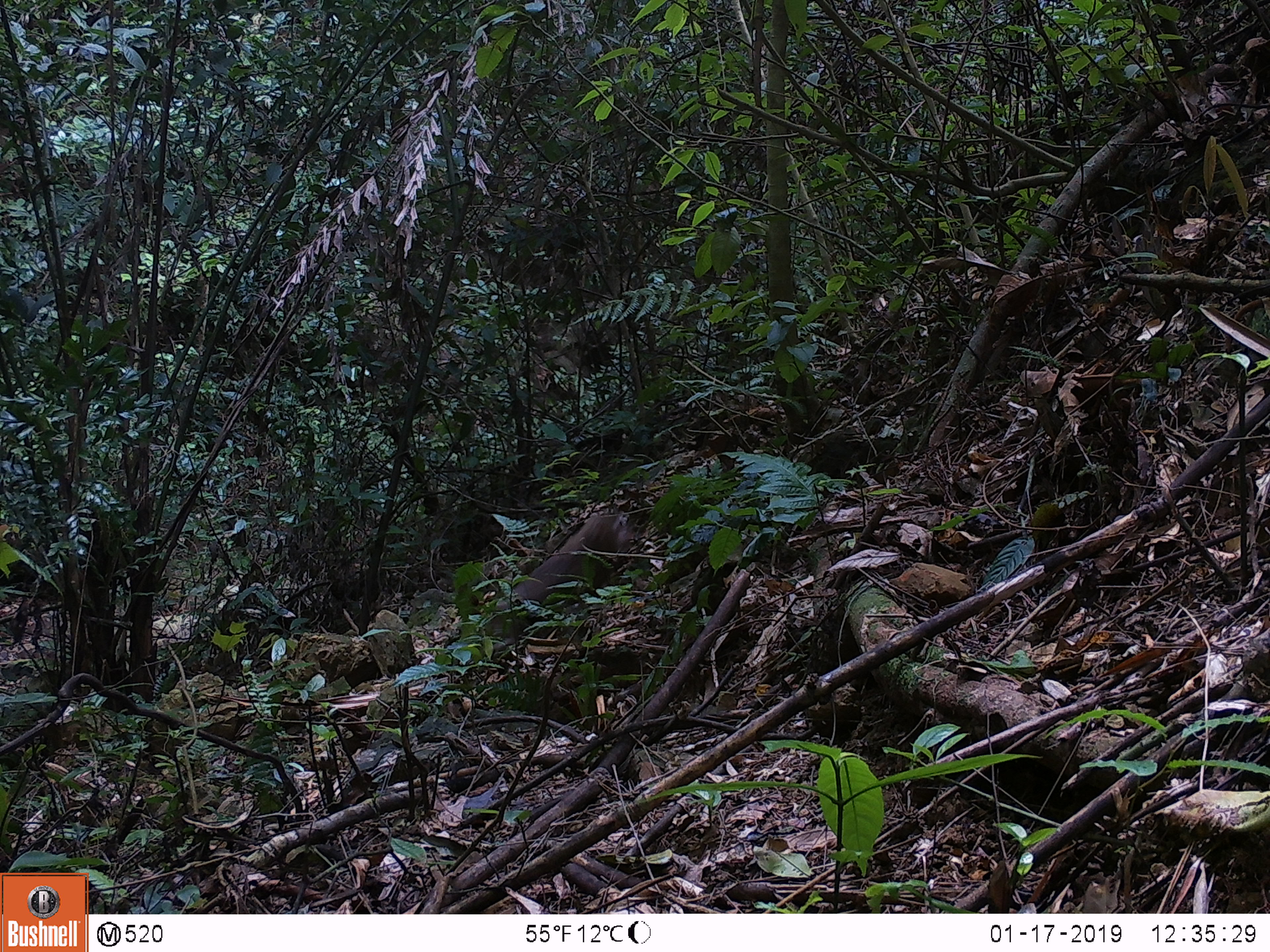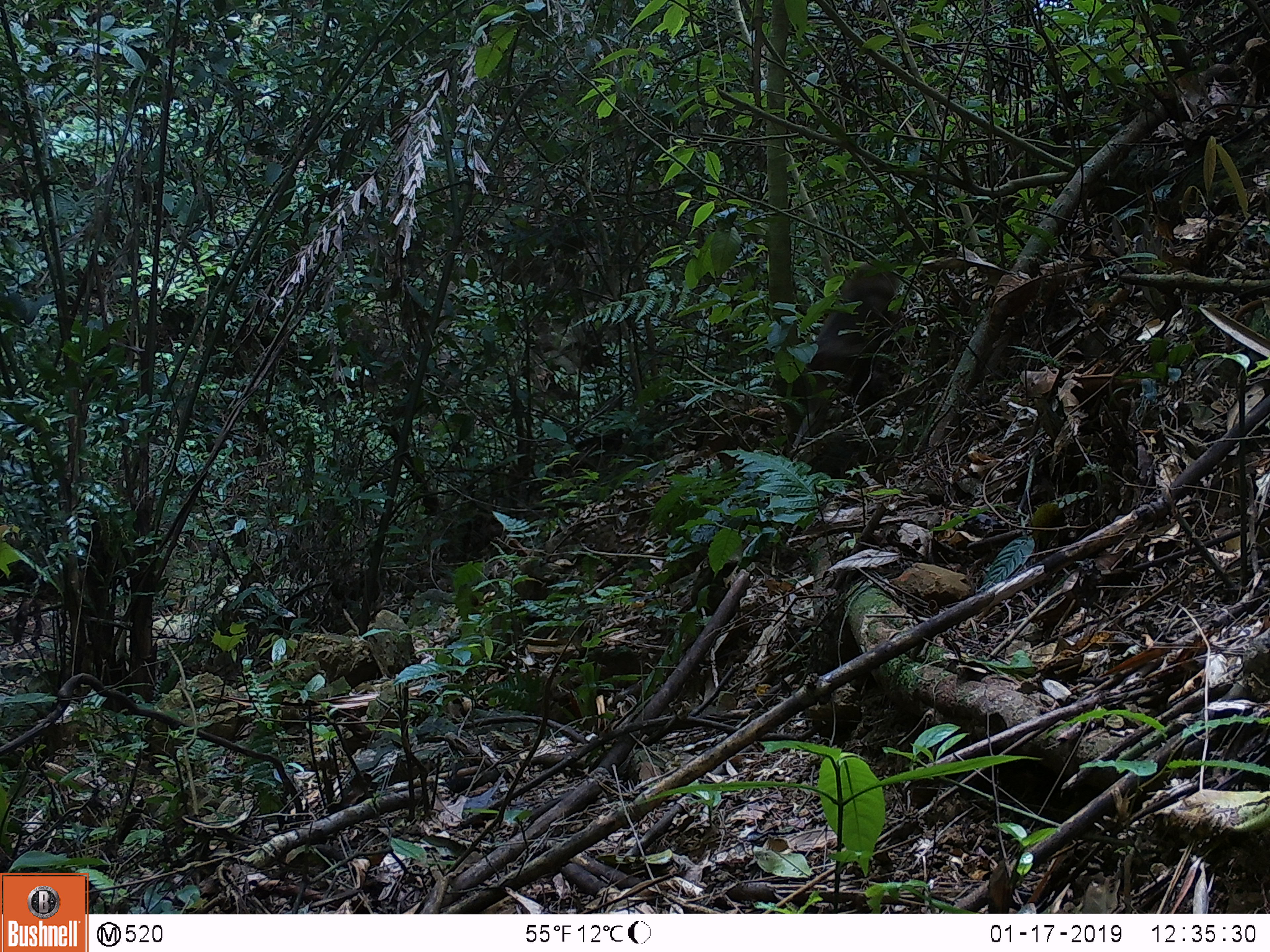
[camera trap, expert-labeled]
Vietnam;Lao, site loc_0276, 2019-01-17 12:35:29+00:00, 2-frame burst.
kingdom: Animalia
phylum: Chordata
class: Mammalia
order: Primates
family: Cercopithecidae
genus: Macaca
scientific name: Macaca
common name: macaques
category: assam or rhesus macaque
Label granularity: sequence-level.